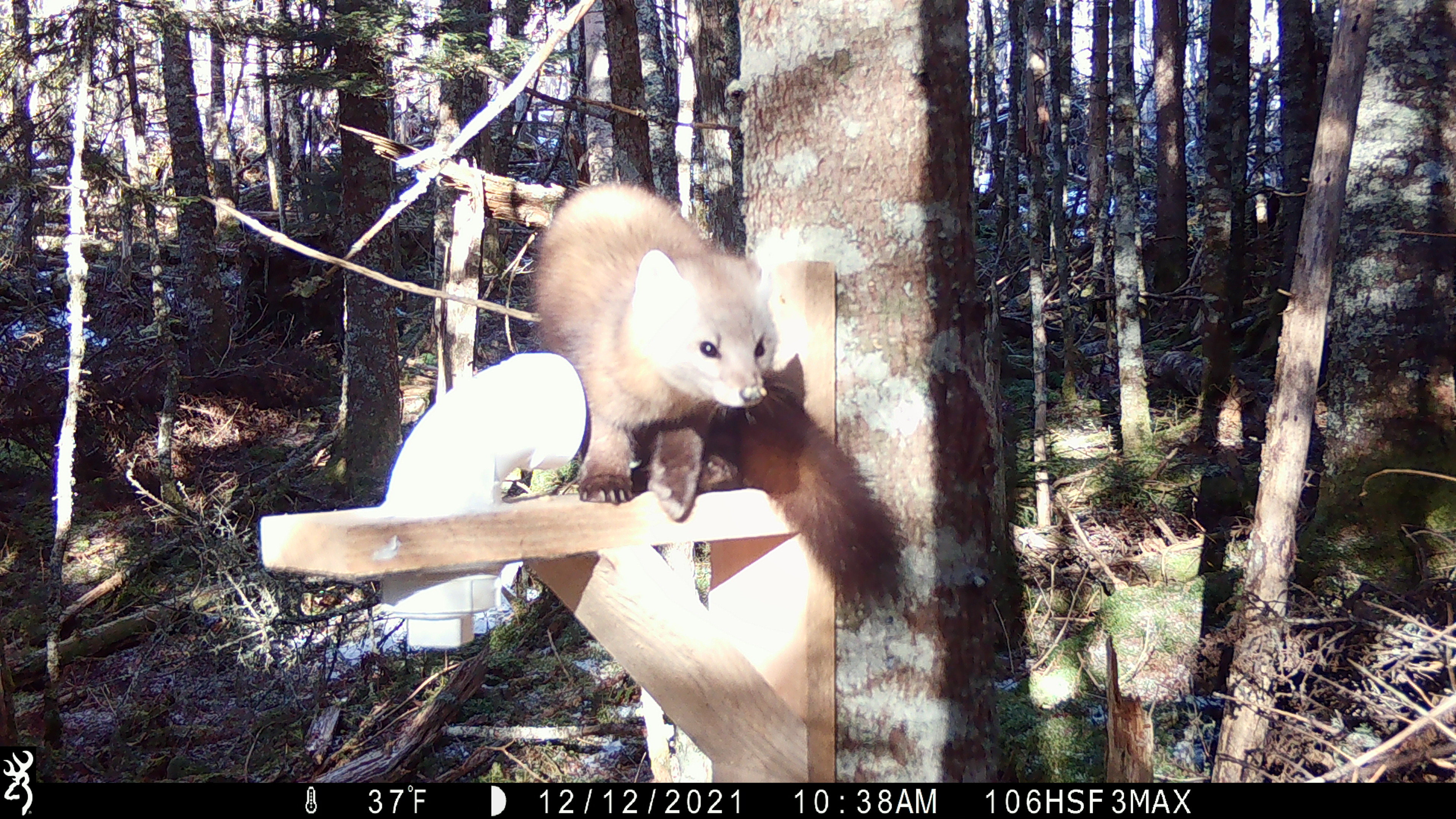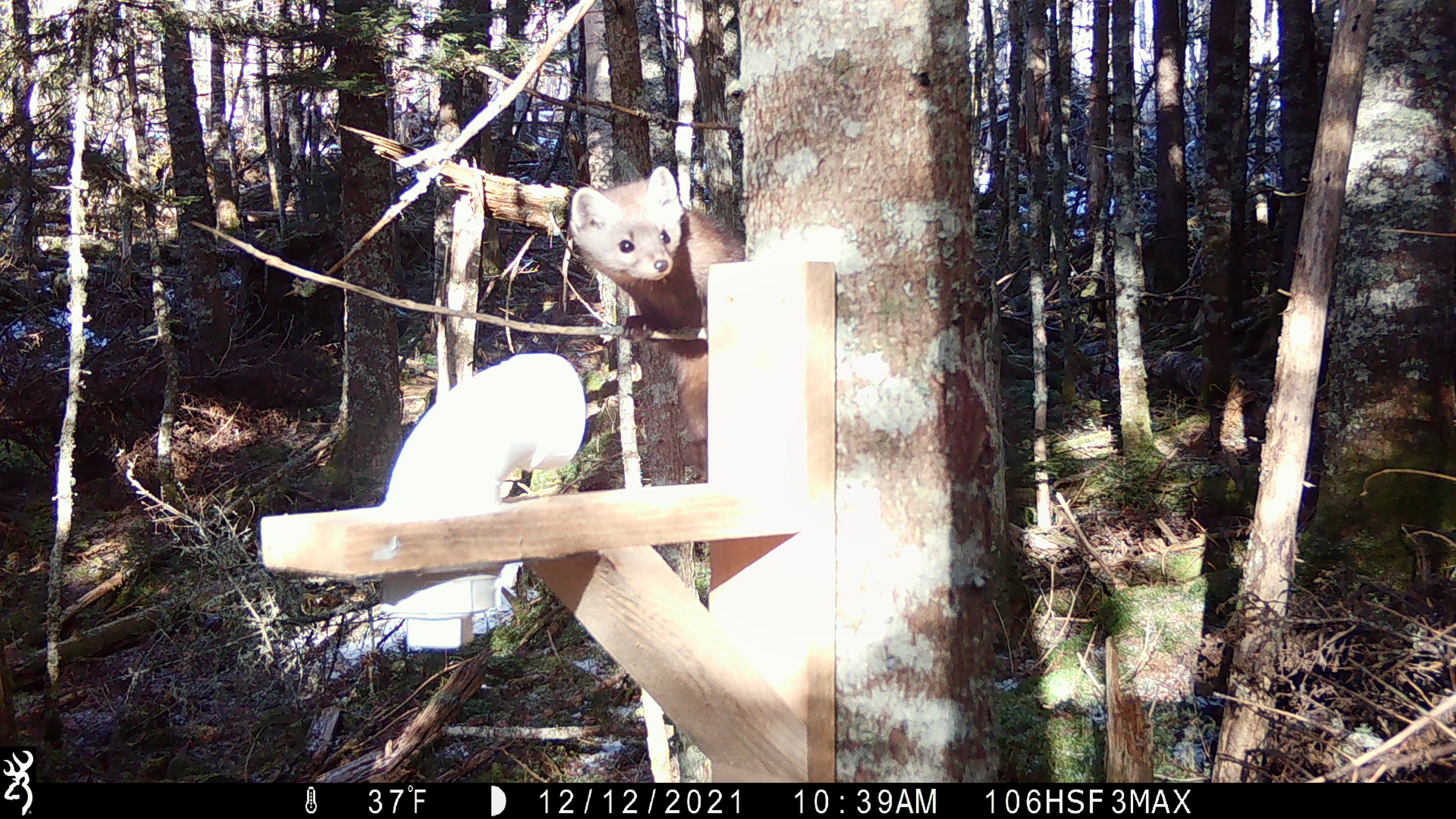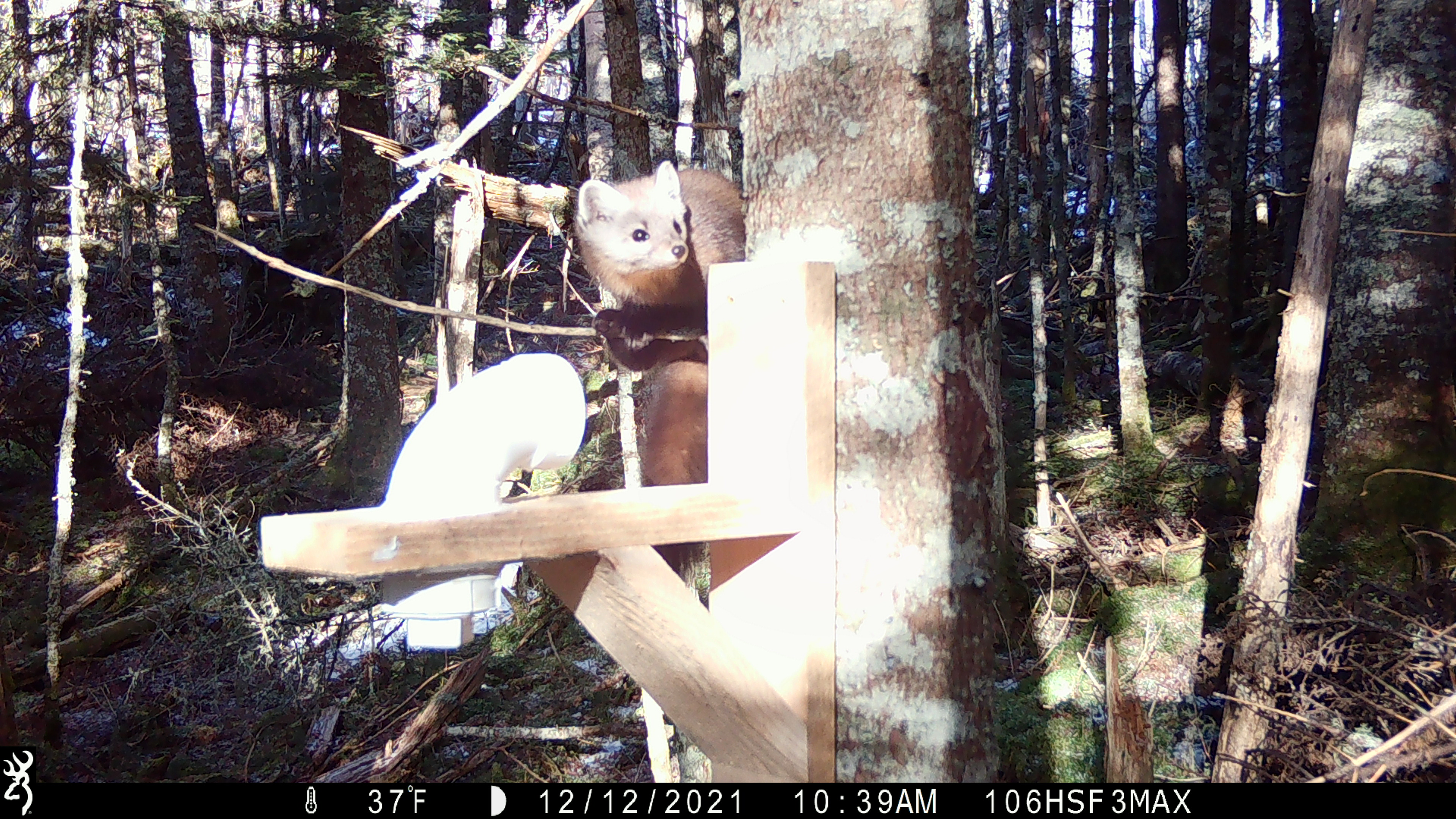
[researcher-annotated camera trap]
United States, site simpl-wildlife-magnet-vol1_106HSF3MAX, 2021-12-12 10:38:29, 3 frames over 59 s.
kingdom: Animalia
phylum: Chordata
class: Mammalia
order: Carnivora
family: Mustelidae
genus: Martes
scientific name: Martes americana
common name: american marten